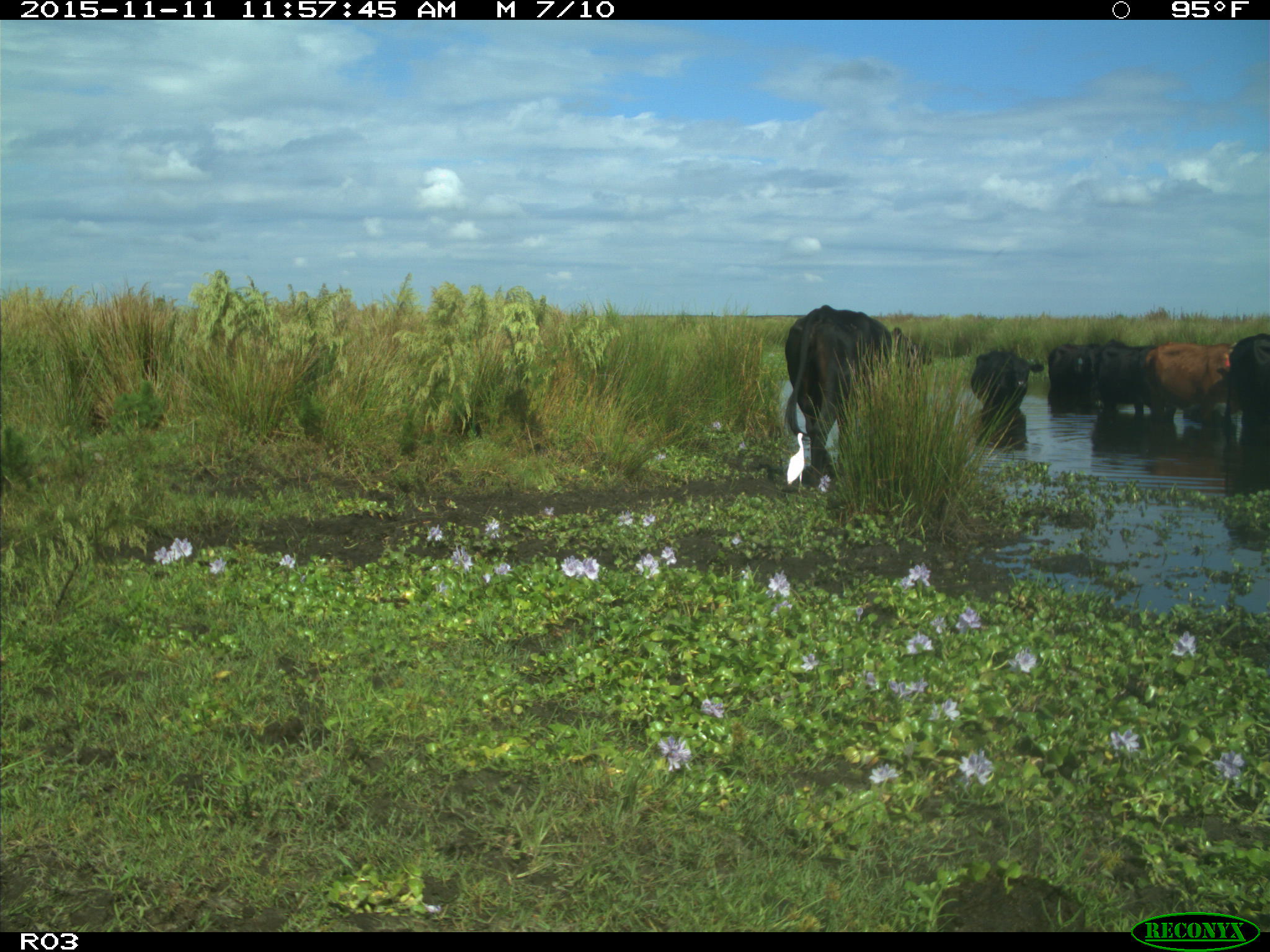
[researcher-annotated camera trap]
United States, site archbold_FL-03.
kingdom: Animalia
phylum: Chordata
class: Mammalia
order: Artiodactyla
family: Bovidae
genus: Bos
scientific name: Bos taurus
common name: domestic cow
Bos taurus (domestic cow).